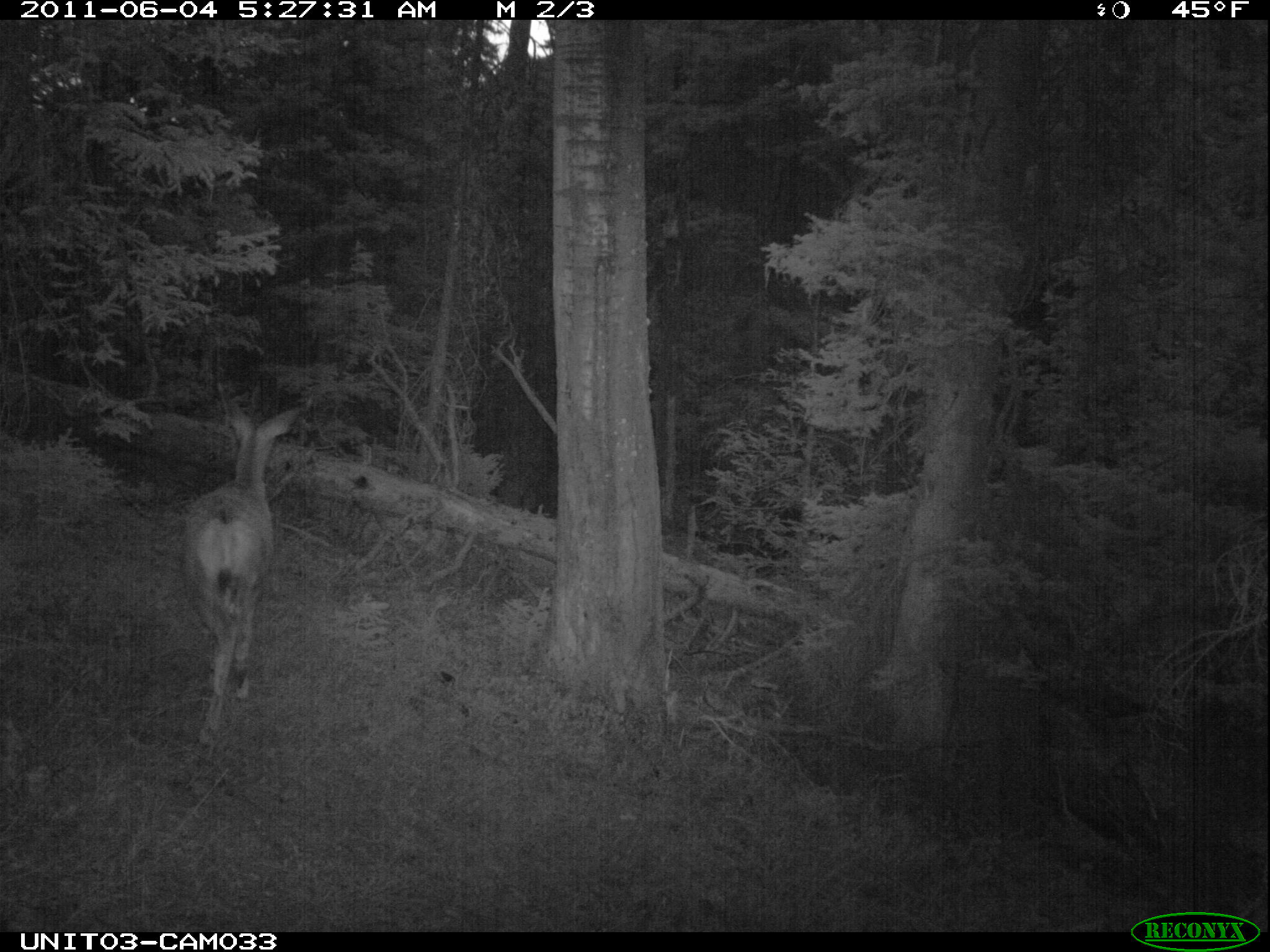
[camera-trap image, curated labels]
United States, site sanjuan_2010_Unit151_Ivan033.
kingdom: Animalia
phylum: Chordata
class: Mammalia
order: Artiodactyla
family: Cervidae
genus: Odocoileus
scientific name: Odocoileus hemionus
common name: mule deer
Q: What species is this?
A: Odocoileus hemionus (mule deer).